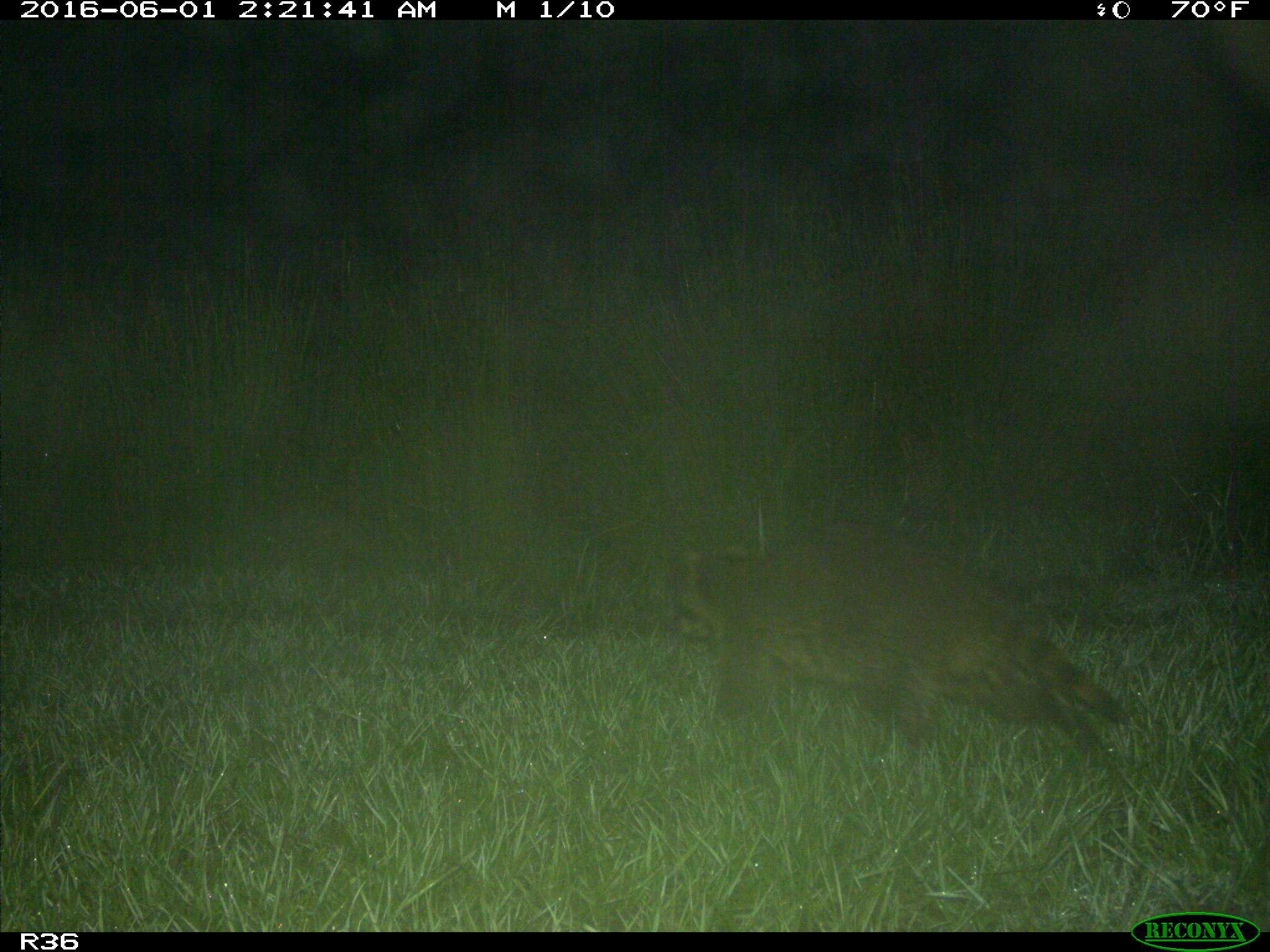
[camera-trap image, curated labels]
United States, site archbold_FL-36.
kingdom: Animalia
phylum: Chordata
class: Mammalia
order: Carnivora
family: Procyonidae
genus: Procyon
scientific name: Procyon lotor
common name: common raccoon